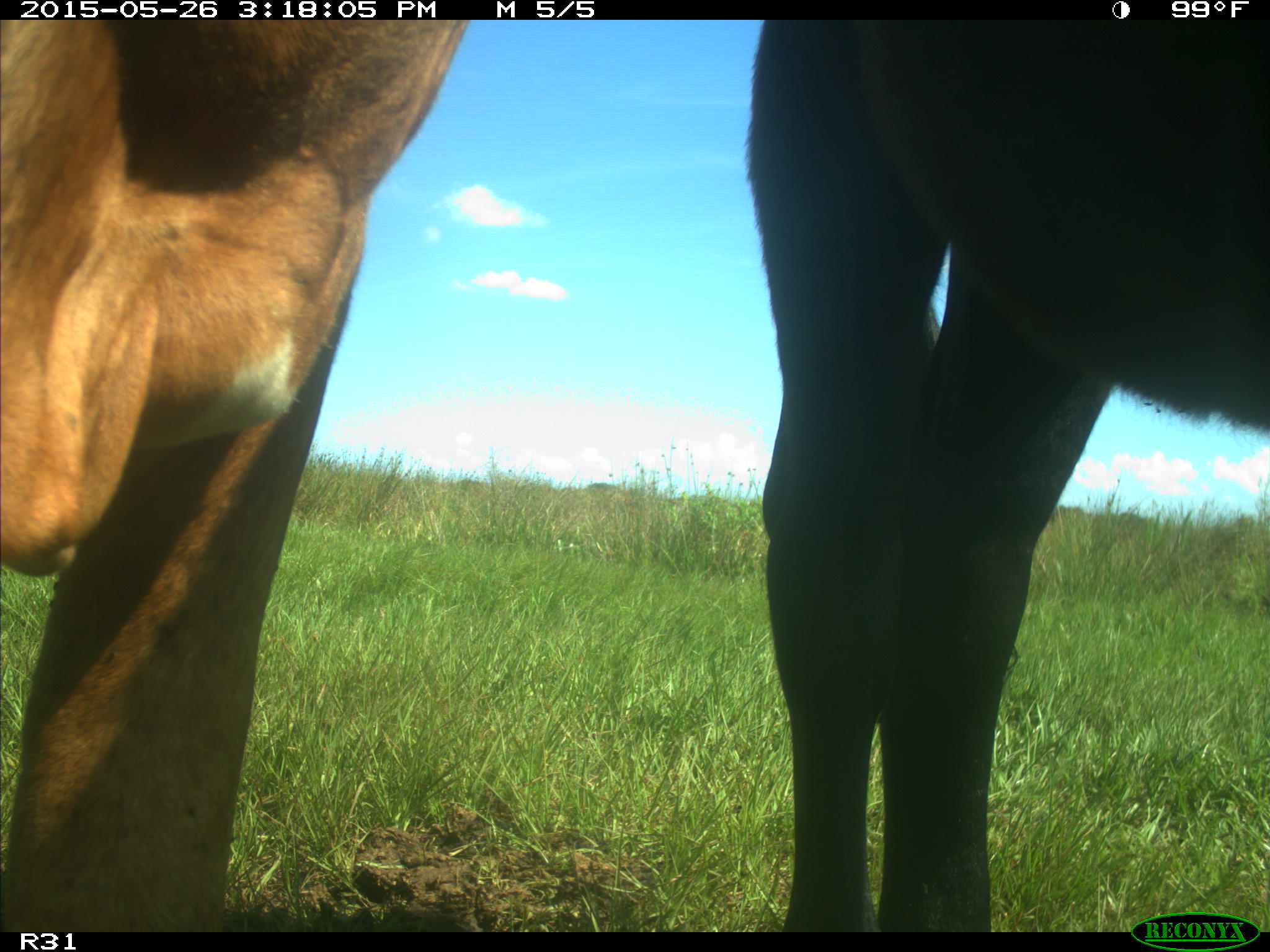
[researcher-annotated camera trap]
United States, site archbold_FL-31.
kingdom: Animalia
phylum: Chordata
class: Mammalia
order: Artiodactyla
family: Bovidae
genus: Bos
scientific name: Bos taurus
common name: domestic cow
Bos taurus (domestic cow).